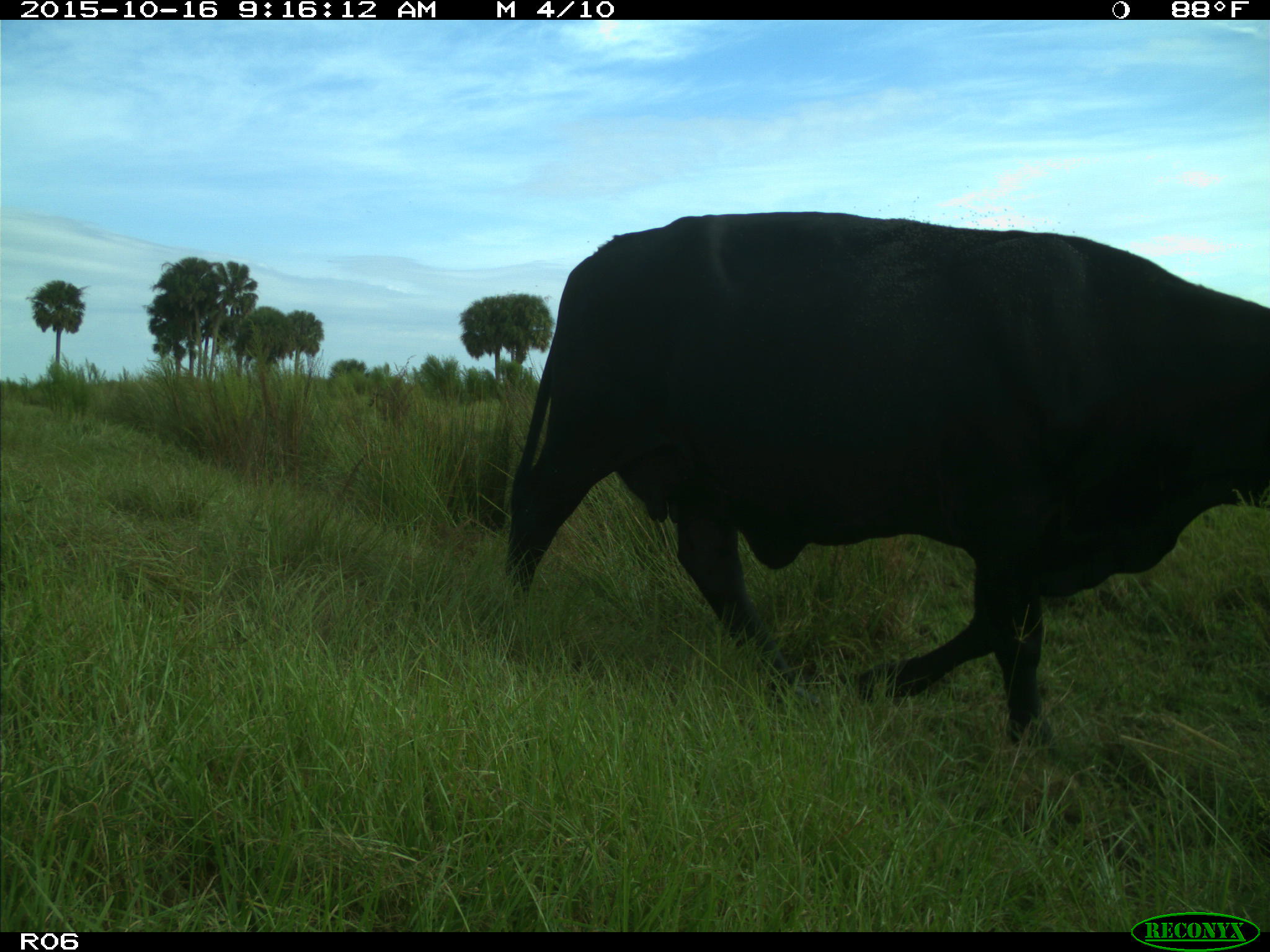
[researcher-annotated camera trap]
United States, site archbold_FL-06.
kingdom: Animalia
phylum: Chordata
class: Mammalia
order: Artiodactyla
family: Bovidae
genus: Bos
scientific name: Bos taurus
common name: domestic cow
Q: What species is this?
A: Bos taurus (domestic cow).